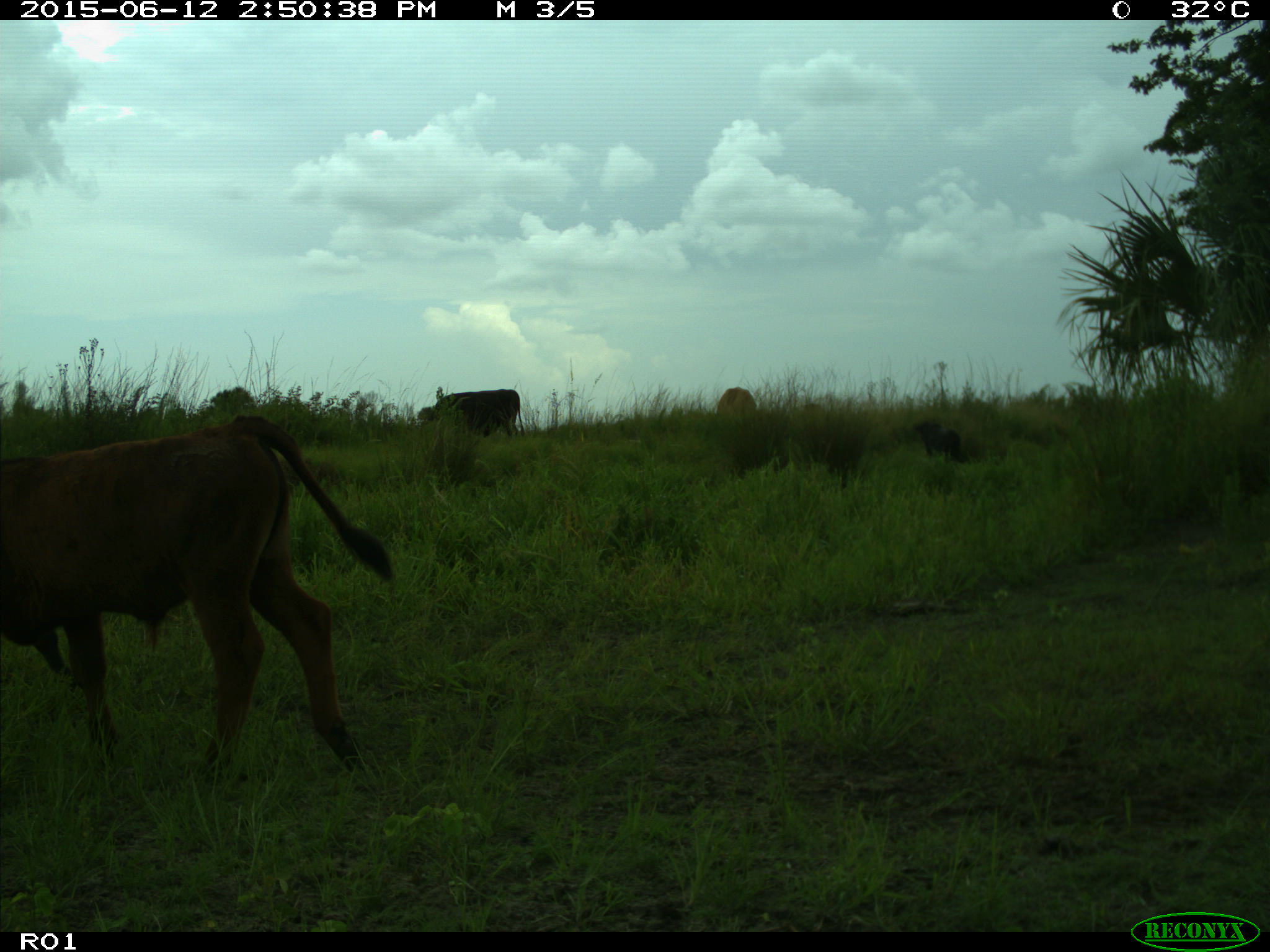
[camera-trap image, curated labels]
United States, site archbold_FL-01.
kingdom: Animalia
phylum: Chordata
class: Mammalia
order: Artiodactyla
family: Bovidae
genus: Bos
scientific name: Bos taurus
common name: domestic cow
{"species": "Bos taurus (domestic cow)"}